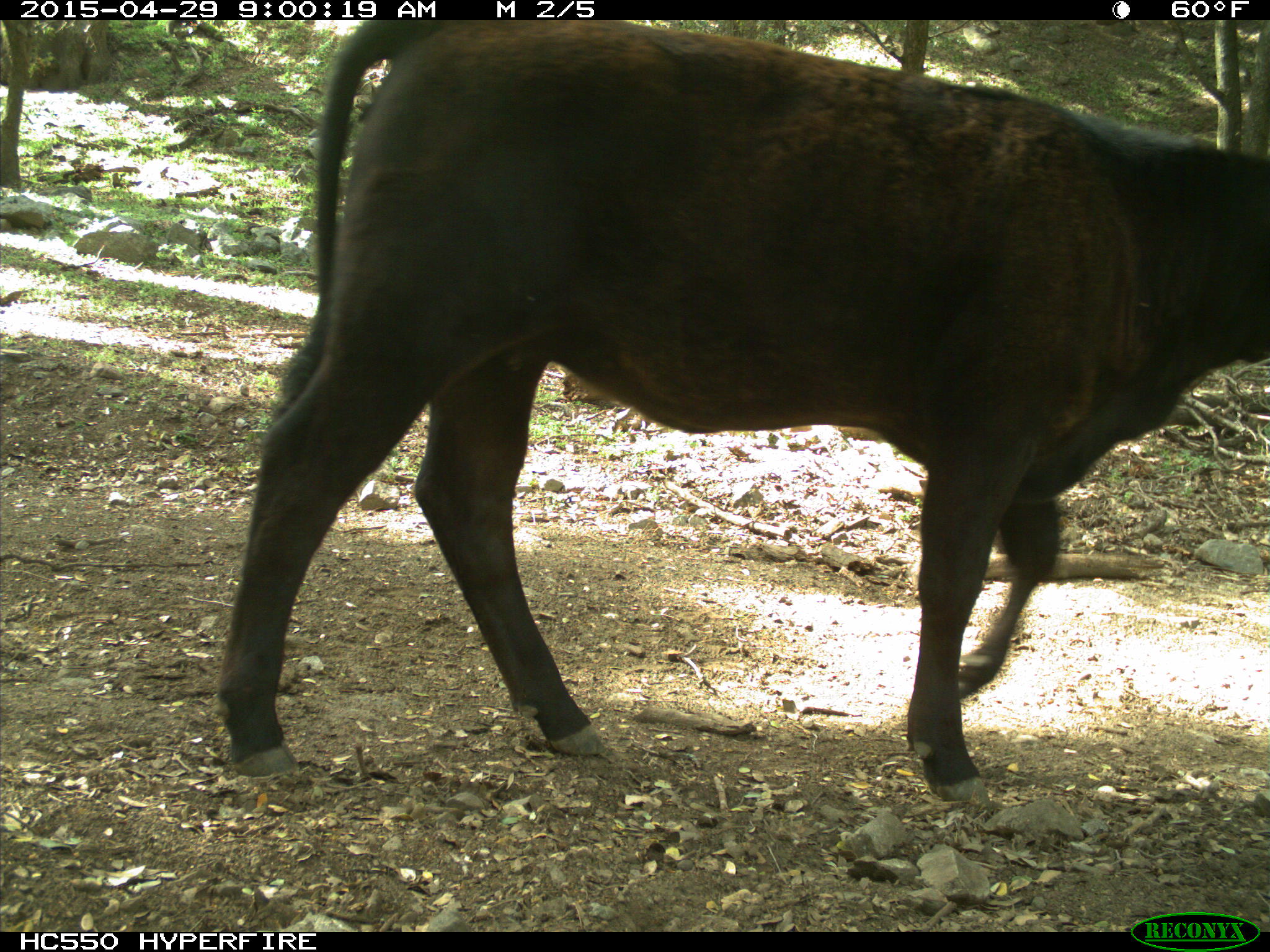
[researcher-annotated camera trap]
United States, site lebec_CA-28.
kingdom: Animalia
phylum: Chordata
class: Mammalia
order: Artiodactyla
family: Bovidae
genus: Bos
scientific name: Bos taurus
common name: domestic cow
Bos taurus (domestic cow).